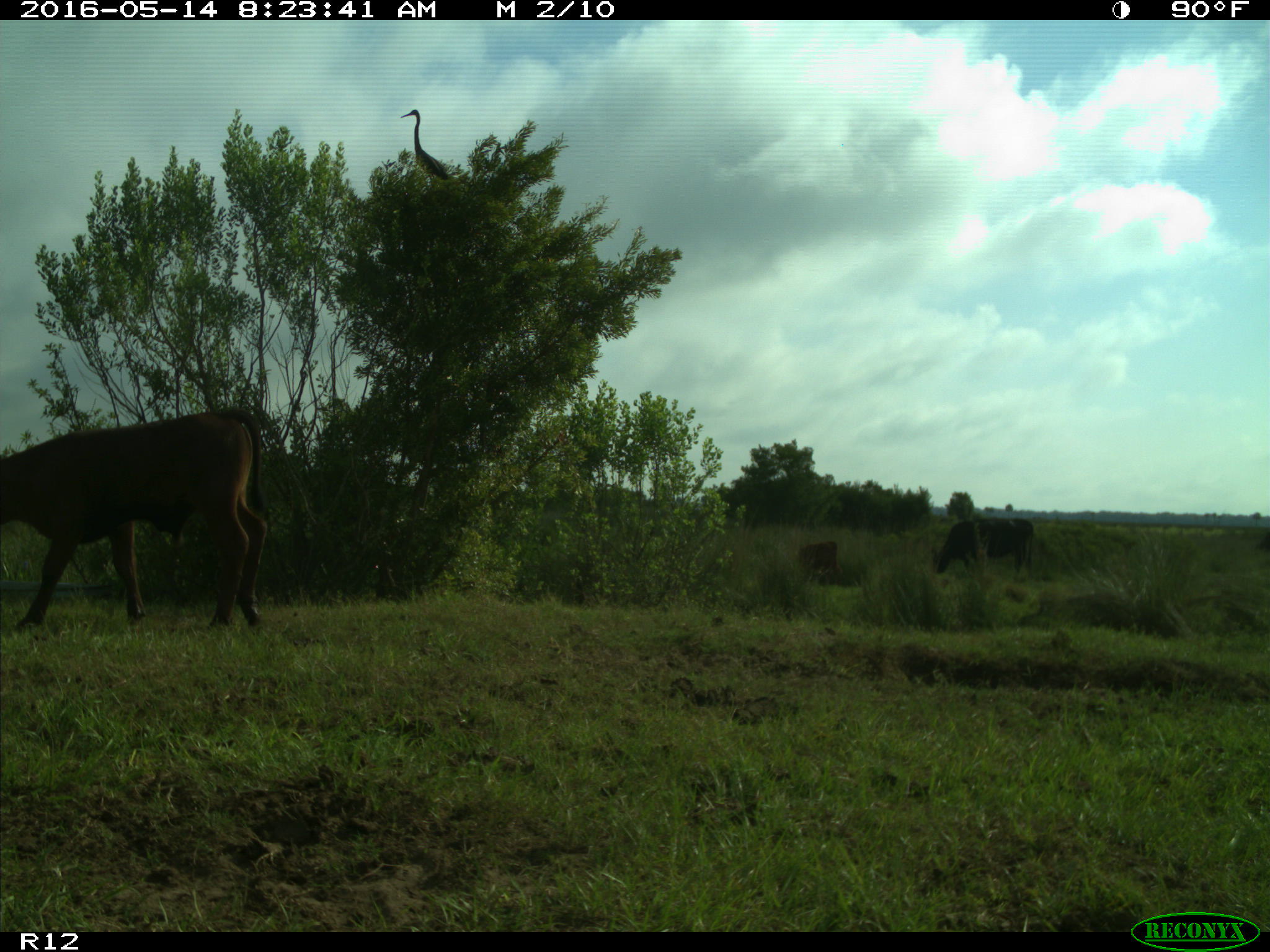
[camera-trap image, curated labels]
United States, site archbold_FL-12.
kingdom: Animalia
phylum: Chordata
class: Mammalia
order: Artiodactyla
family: Bovidae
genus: Bos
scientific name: Bos taurus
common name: domestic cow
Bos taurus (domestic cow).